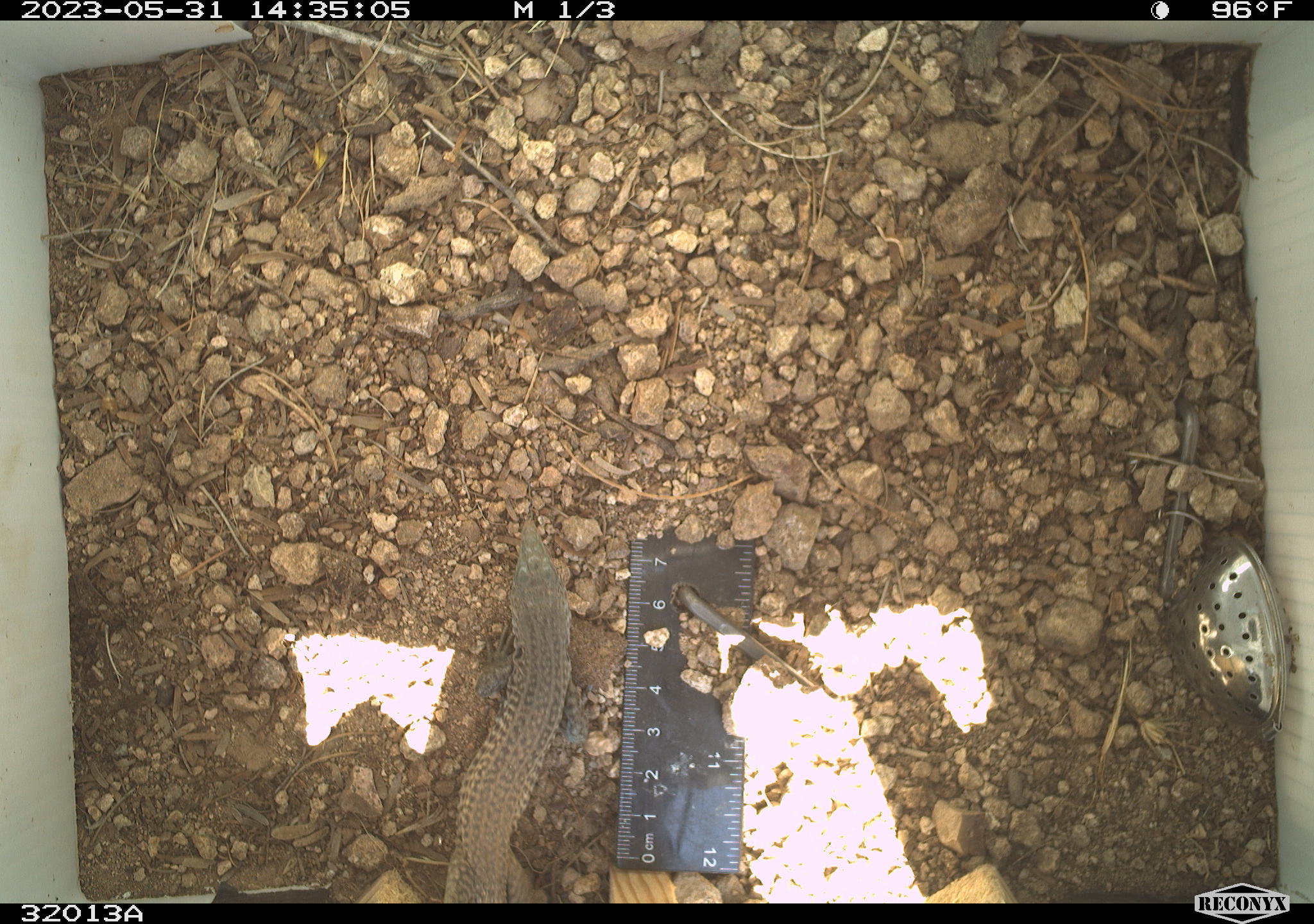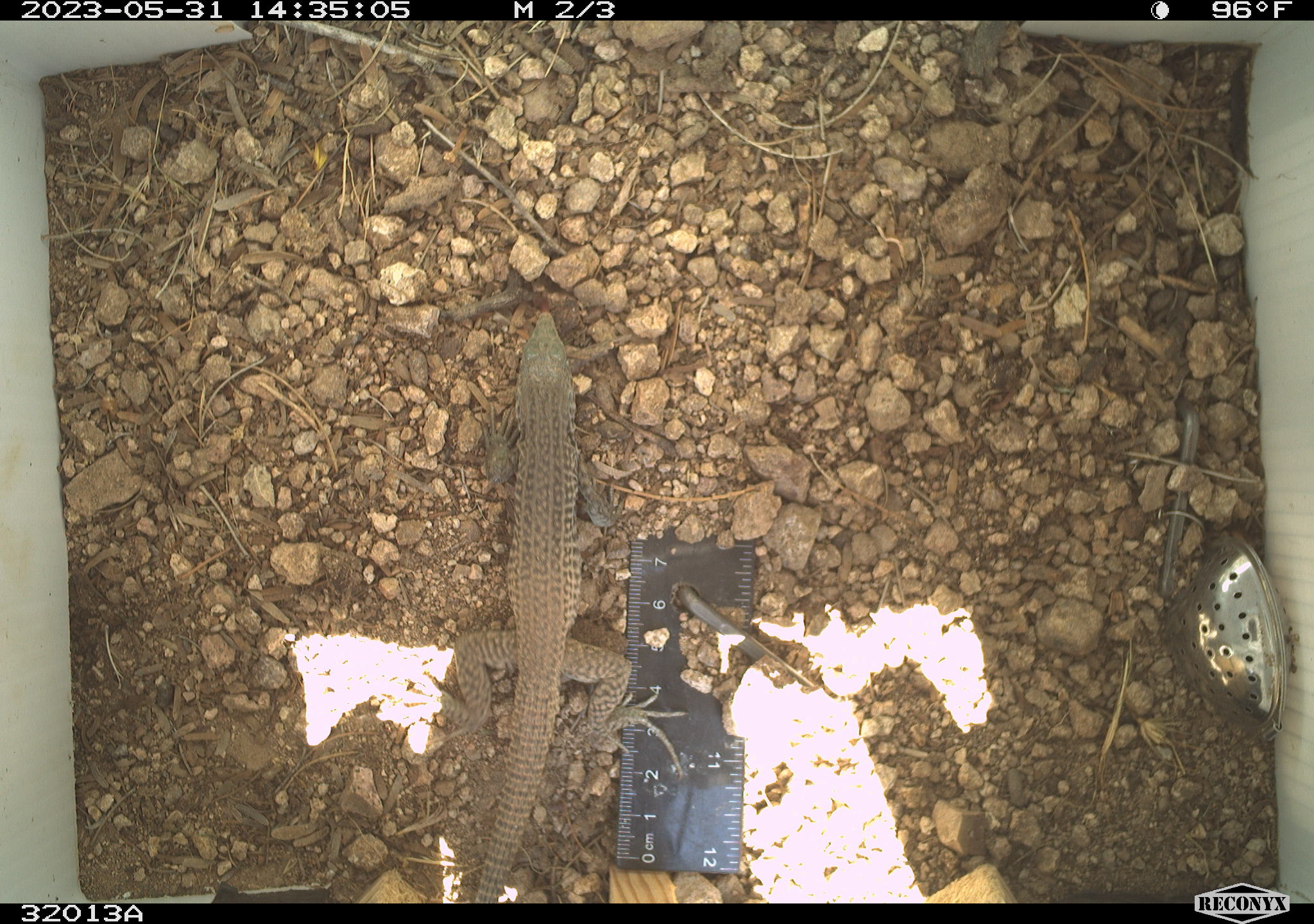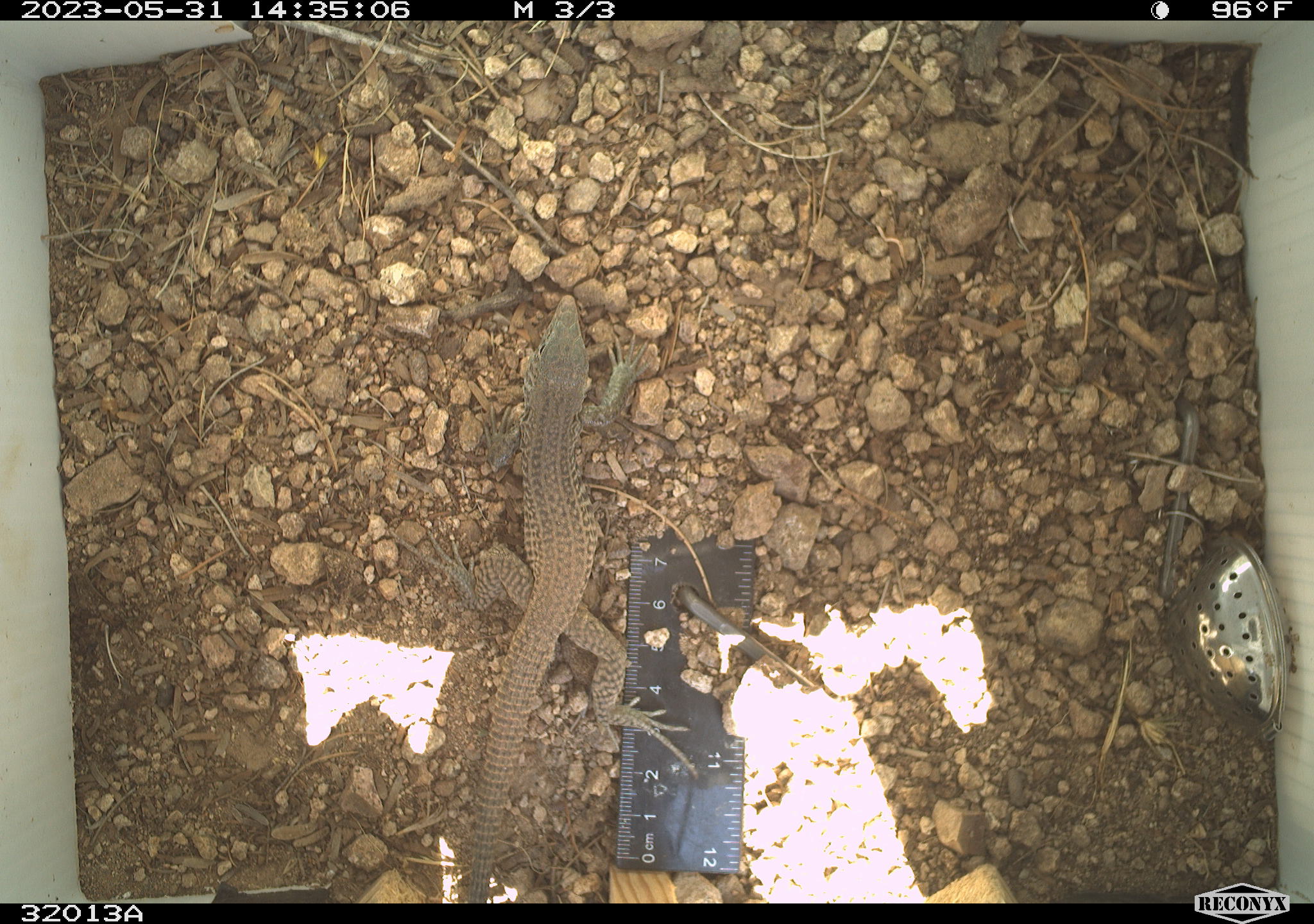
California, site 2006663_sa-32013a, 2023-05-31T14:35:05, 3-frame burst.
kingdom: Animalia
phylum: Chordata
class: Reptilia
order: Squamata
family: Teiidae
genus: Aspidoscelis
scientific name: Aspidoscelis tigris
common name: western whiptail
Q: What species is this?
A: Western whiptail (Aspidoscelis tigris).